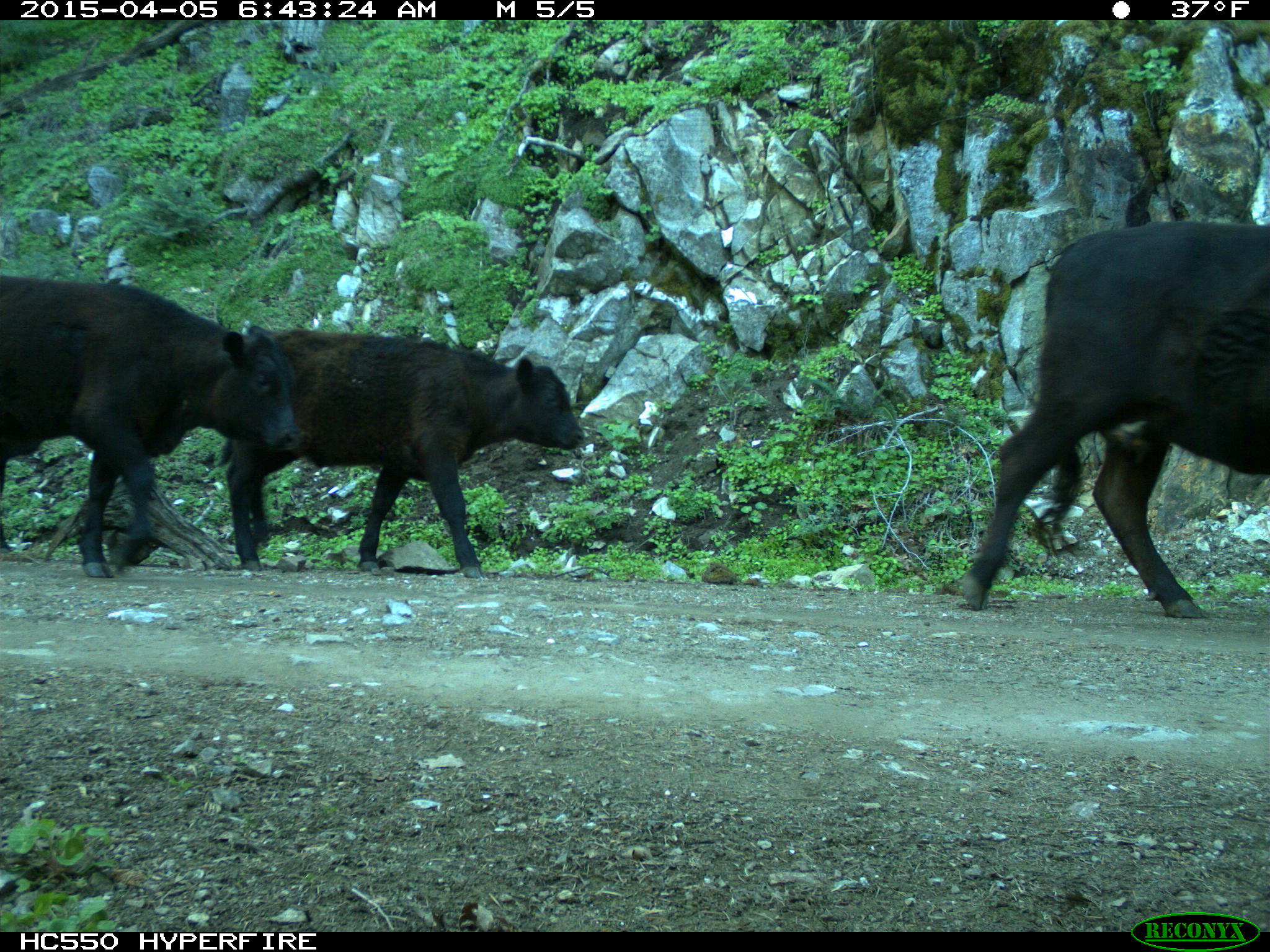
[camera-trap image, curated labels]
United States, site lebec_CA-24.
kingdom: Animalia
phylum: Chordata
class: Mammalia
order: Artiodactyla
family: Bovidae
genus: Bos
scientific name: Bos taurus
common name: domestic cow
Bos taurus (domestic cow).